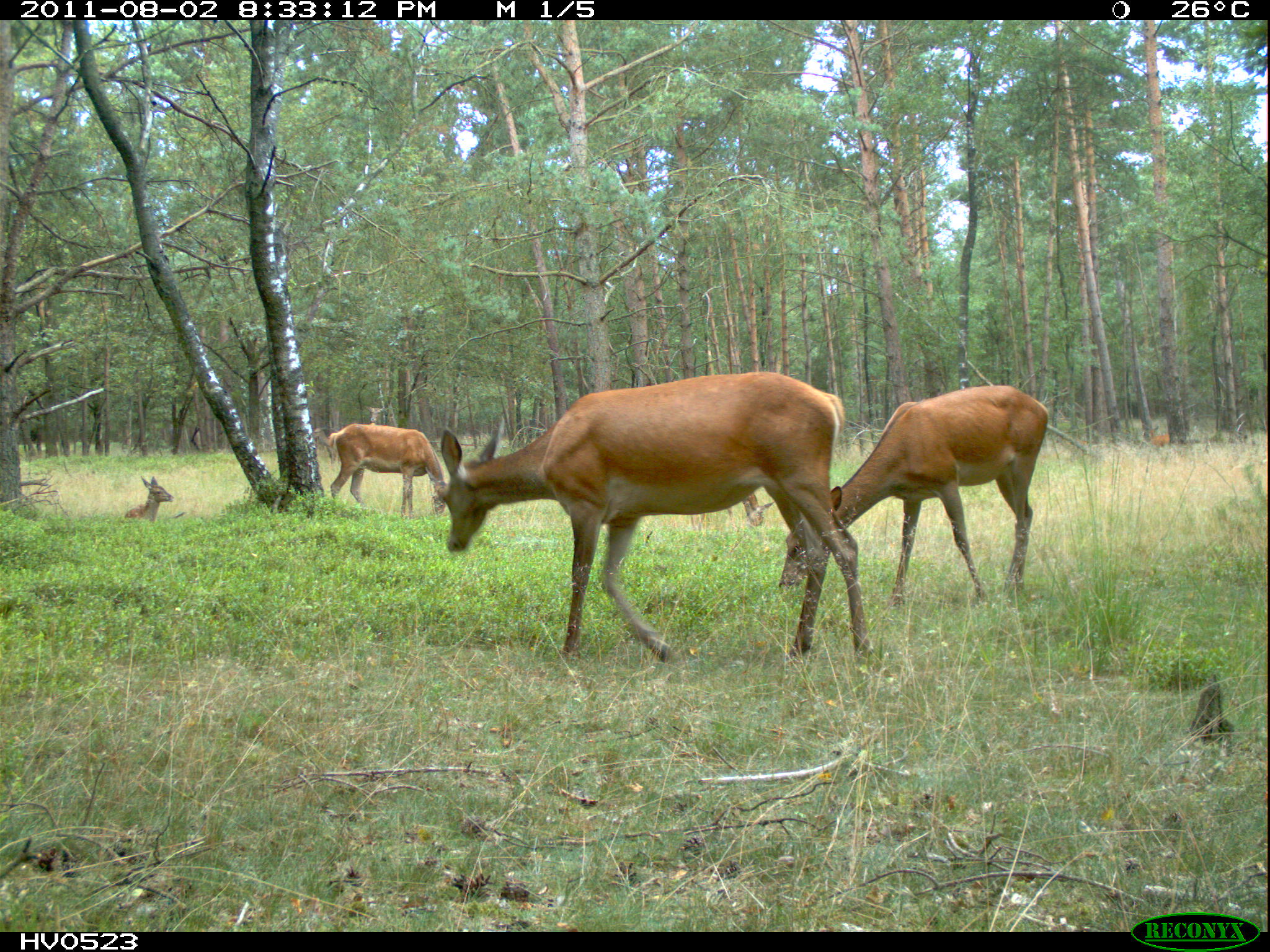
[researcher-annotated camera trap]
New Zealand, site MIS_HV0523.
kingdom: Animalia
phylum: Chordata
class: Mammalia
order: Artiodactyla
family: Cervidae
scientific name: Cervidae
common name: deer